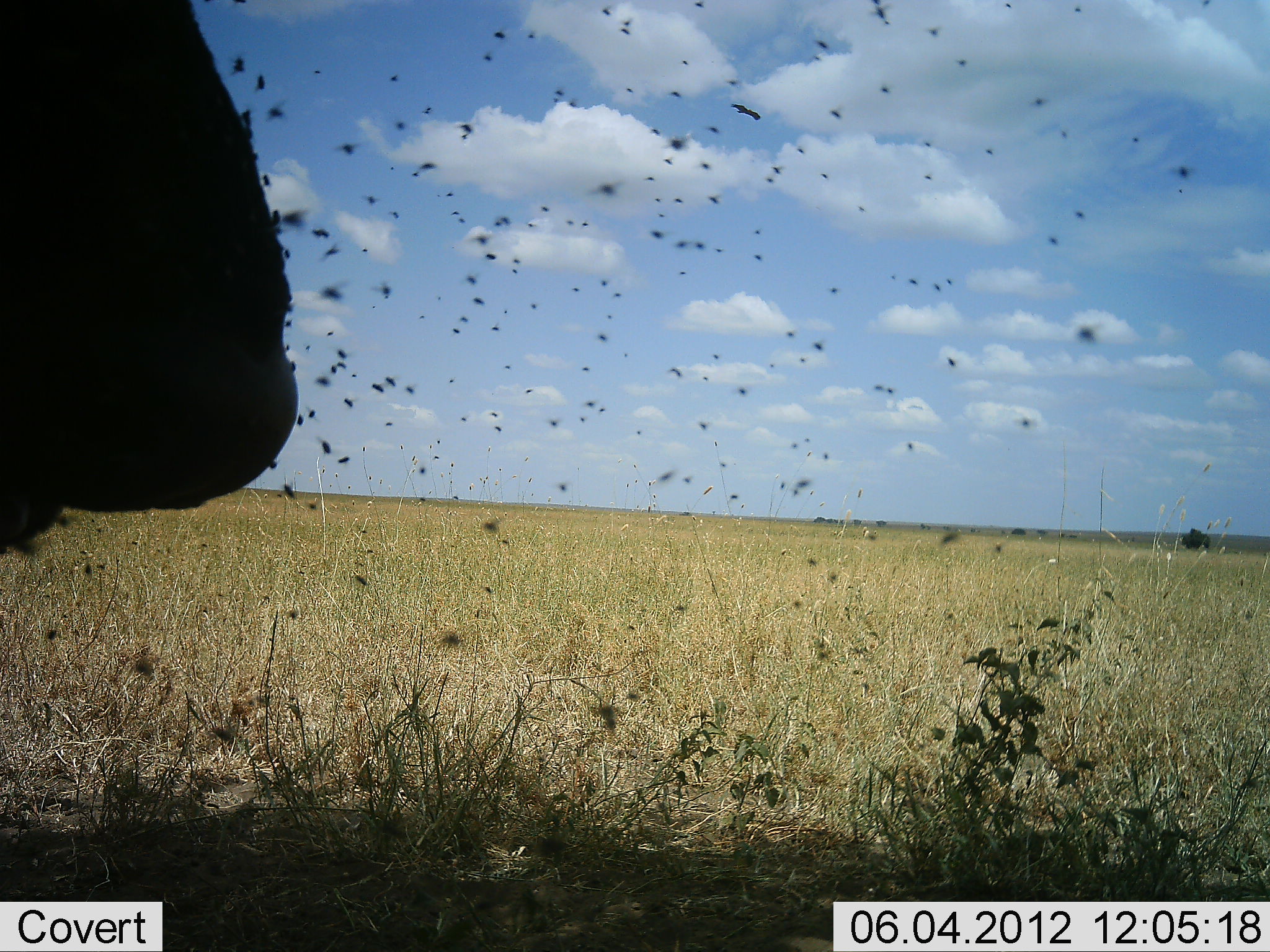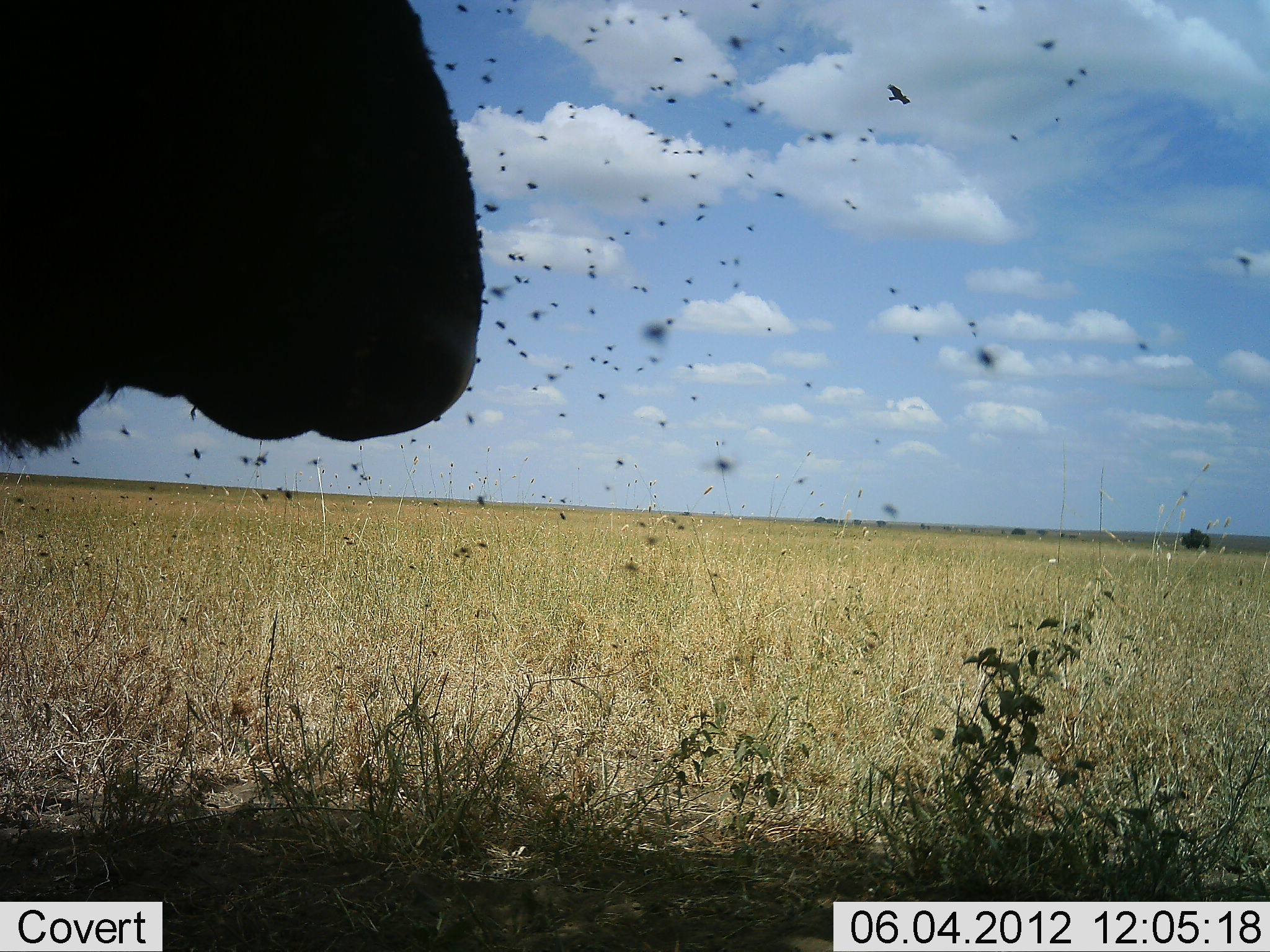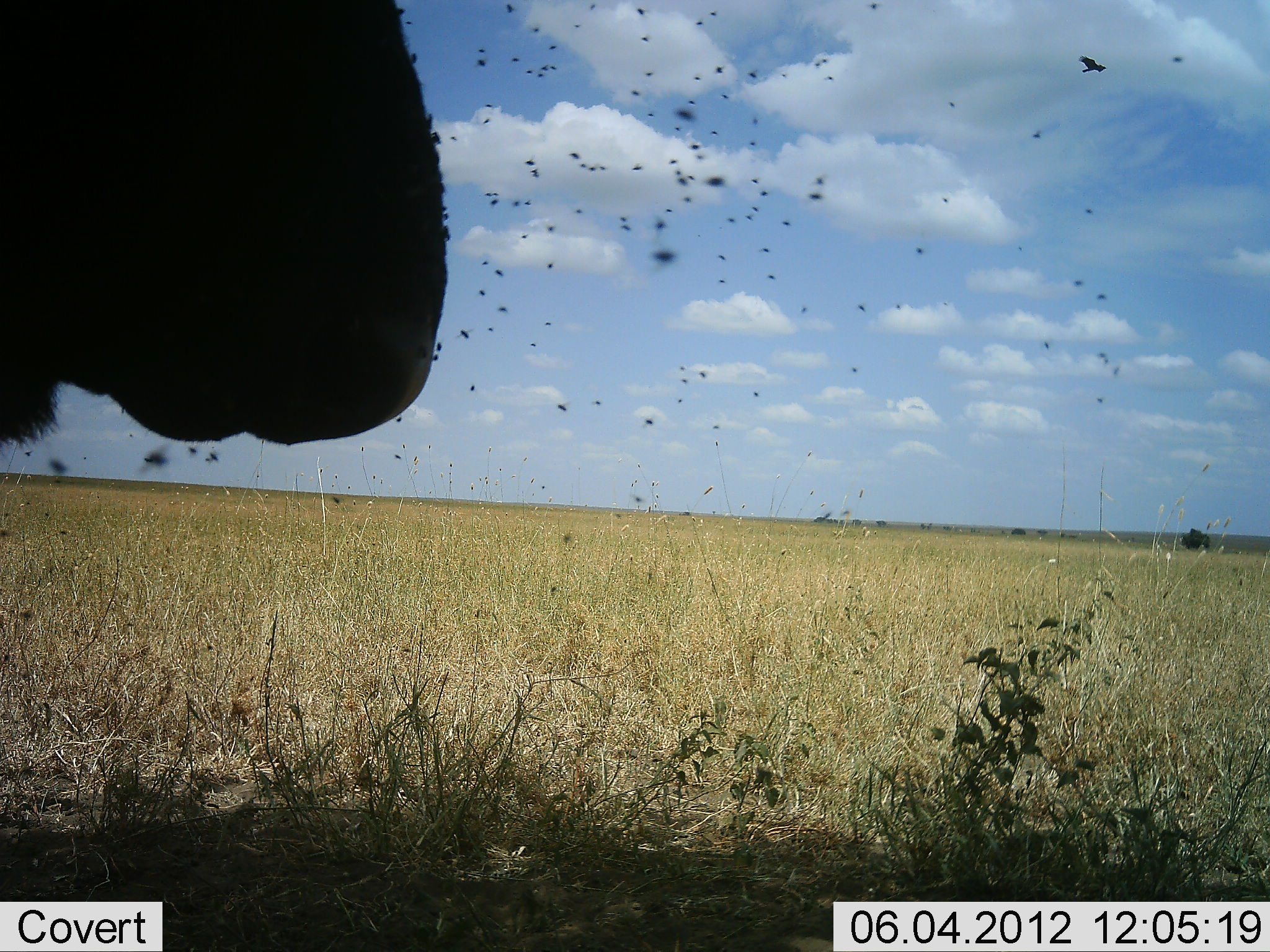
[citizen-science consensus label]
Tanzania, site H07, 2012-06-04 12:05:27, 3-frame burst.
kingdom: Animalia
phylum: Chordata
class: Aves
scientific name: Aves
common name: bird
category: otherbird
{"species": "otherbird (bird) (Aves)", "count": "1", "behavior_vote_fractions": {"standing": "0%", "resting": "0%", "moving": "100%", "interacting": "0%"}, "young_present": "0%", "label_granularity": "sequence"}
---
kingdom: Animalia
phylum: Chordata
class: Mammalia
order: Artiodactyla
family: Bovidae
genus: Connochaetes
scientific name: Connochaetes taurinus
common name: blue wildebeest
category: wildebeest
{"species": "wildebeest (blue wildebeest) (Connochaetes taurinus)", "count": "1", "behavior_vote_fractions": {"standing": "86%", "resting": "7%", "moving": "7%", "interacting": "0%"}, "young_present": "0%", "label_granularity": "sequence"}